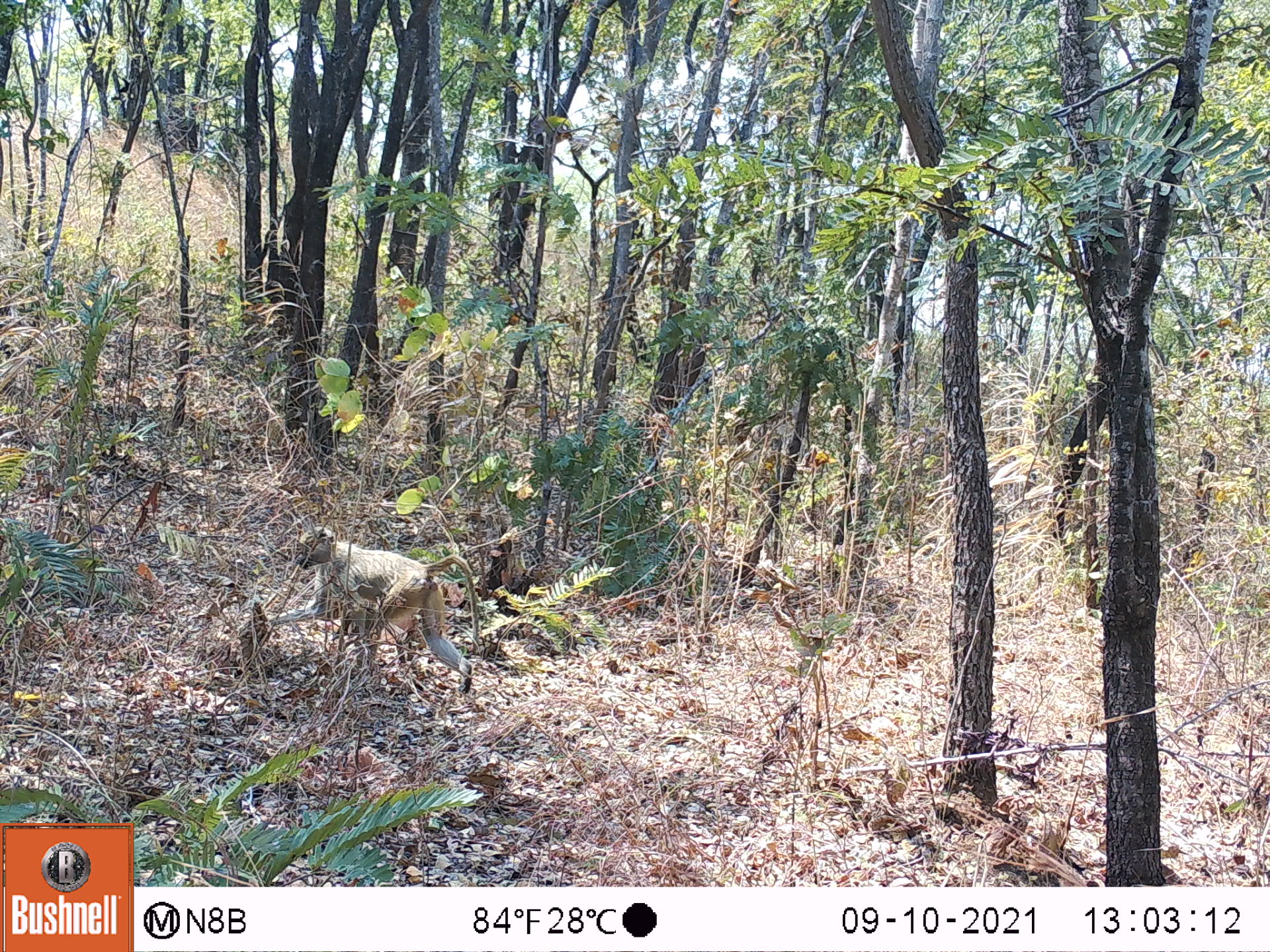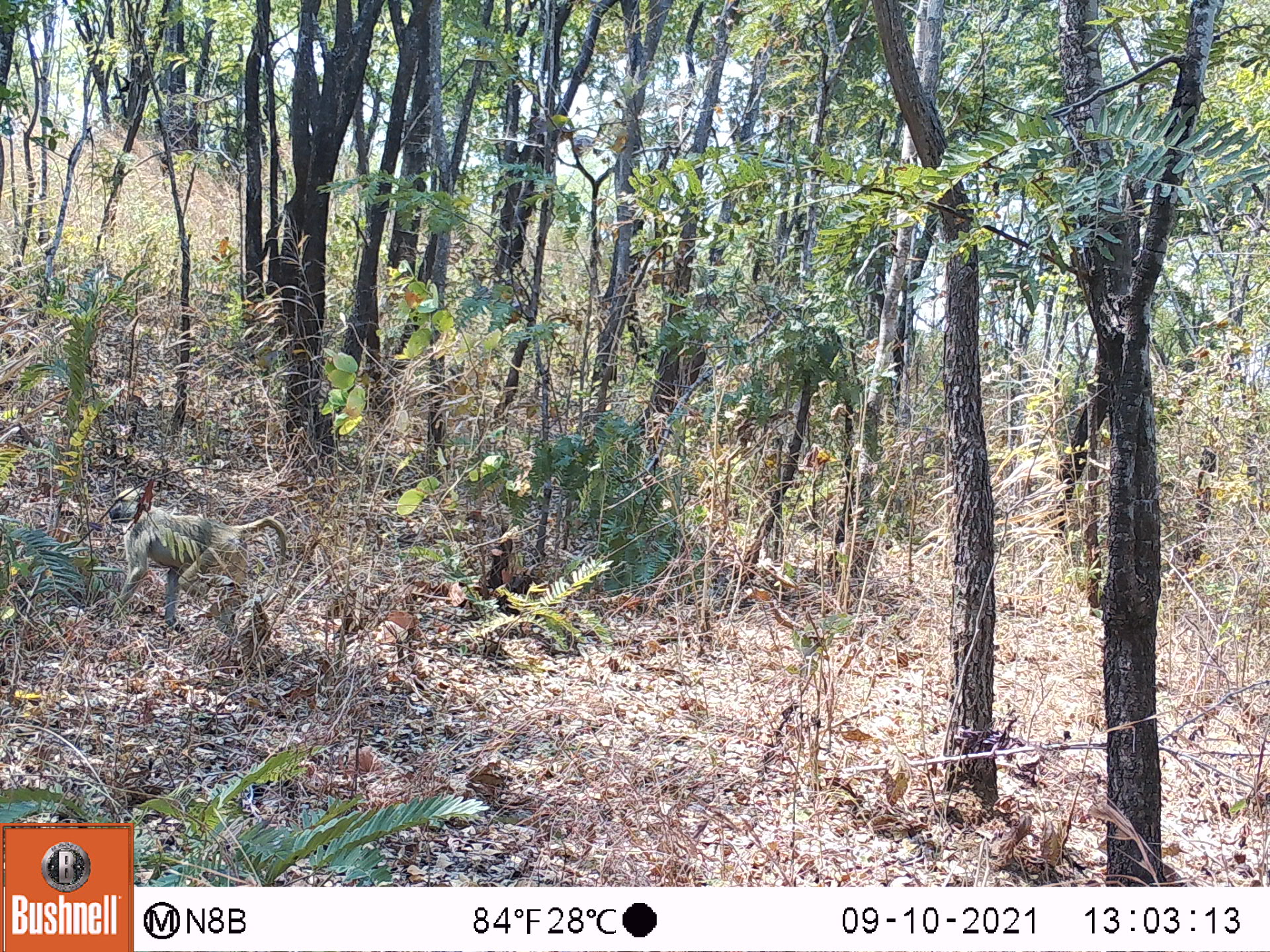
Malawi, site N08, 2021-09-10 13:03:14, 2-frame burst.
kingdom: Animalia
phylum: Chordata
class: Mammalia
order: Primates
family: Cercopithecidae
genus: Papio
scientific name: Papio cynocephalus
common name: yellow baboon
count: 1